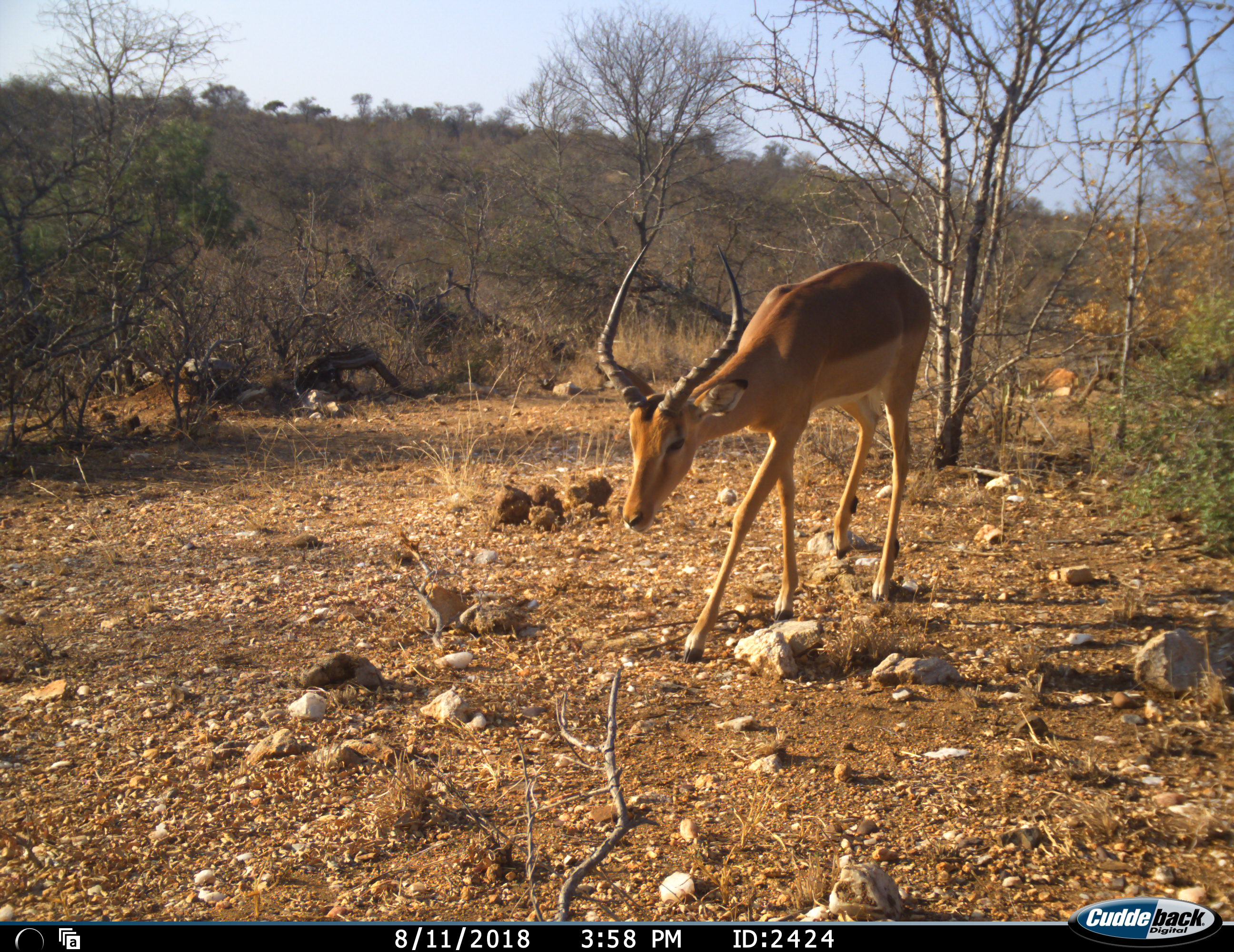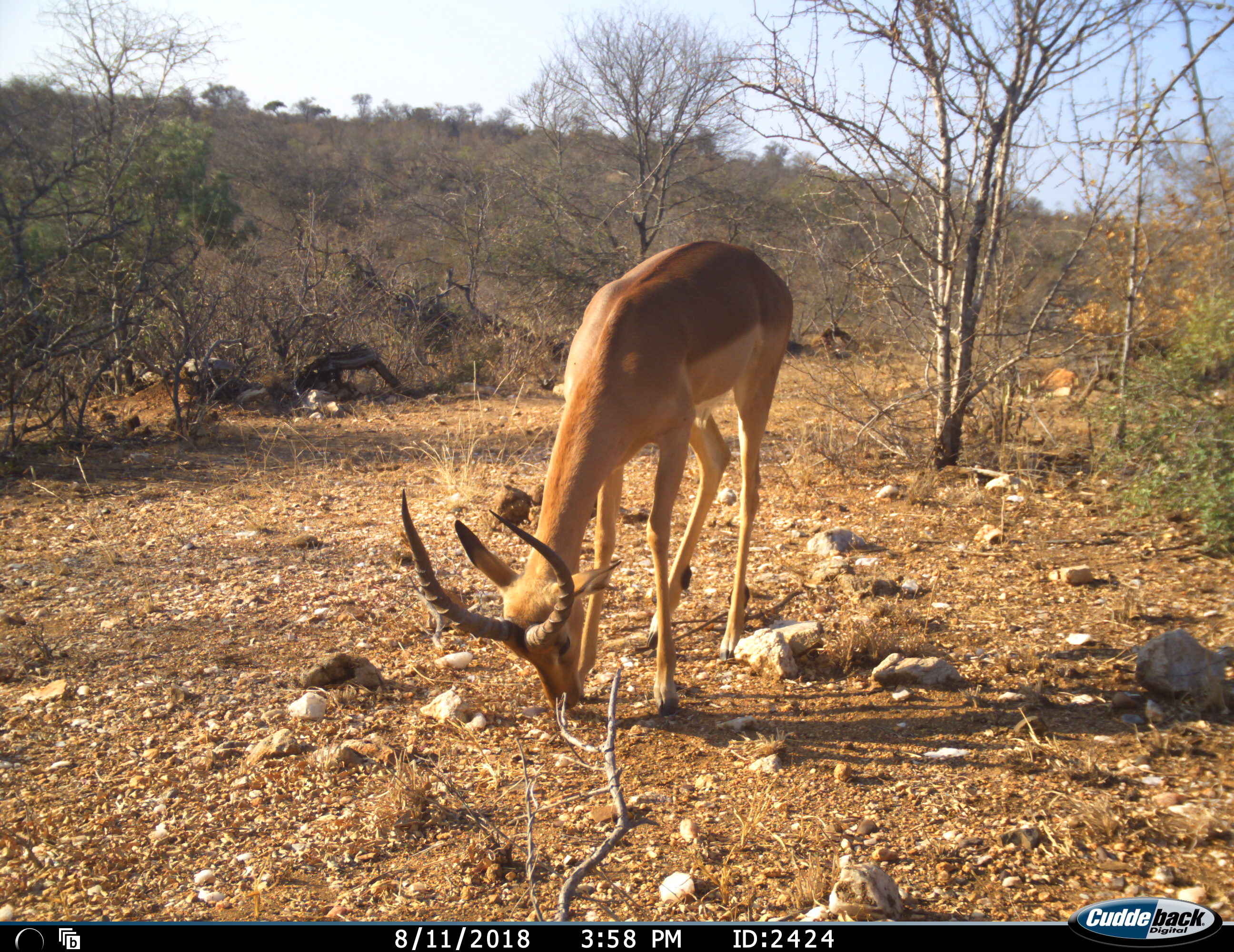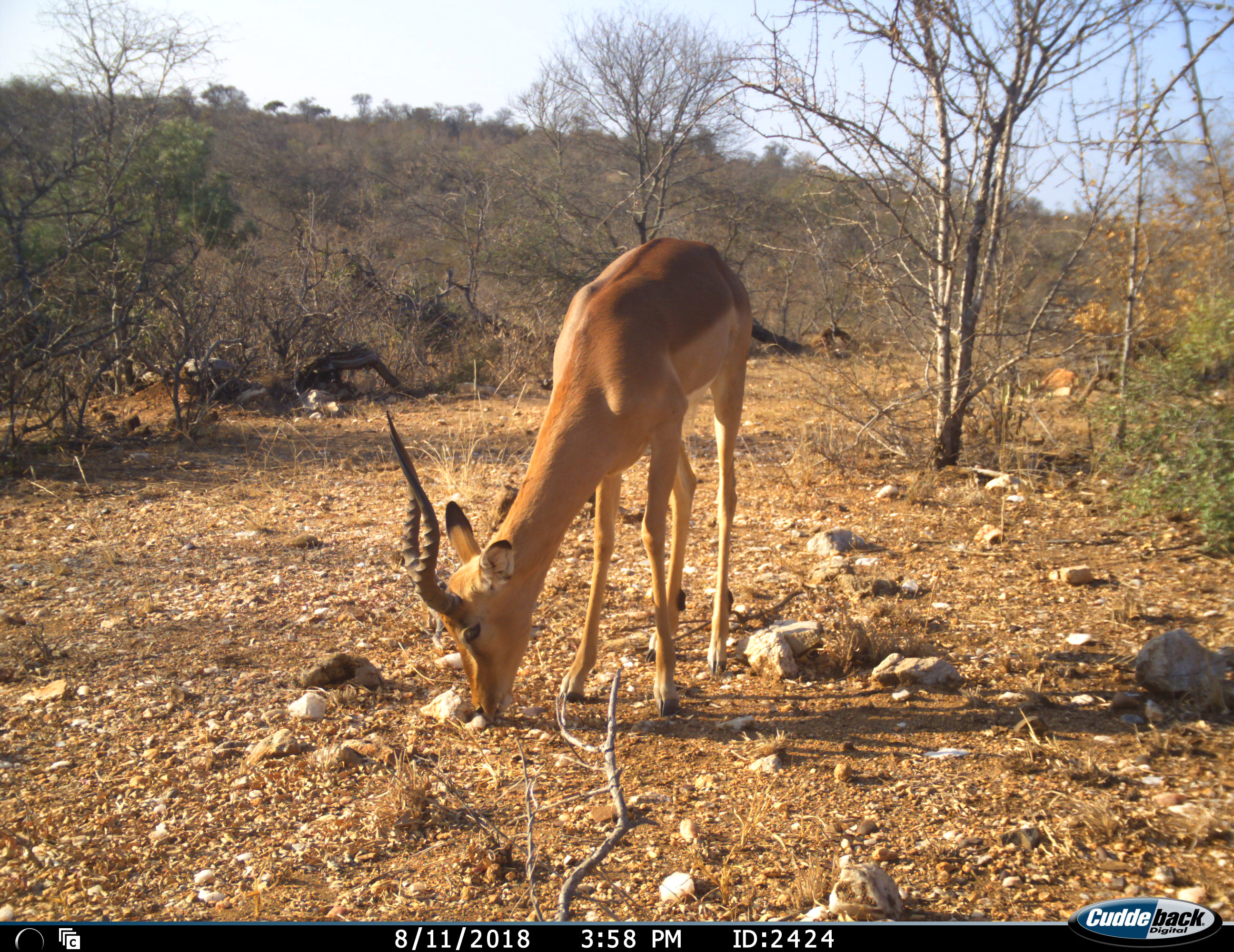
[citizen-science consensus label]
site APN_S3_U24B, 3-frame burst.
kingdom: Animalia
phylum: Chordata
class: Mammalia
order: Artiodactyla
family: Bovidae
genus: Aepyceros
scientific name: Aepyceros melampus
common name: impala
Impala (Aepyceros melampus), count 1. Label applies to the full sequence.